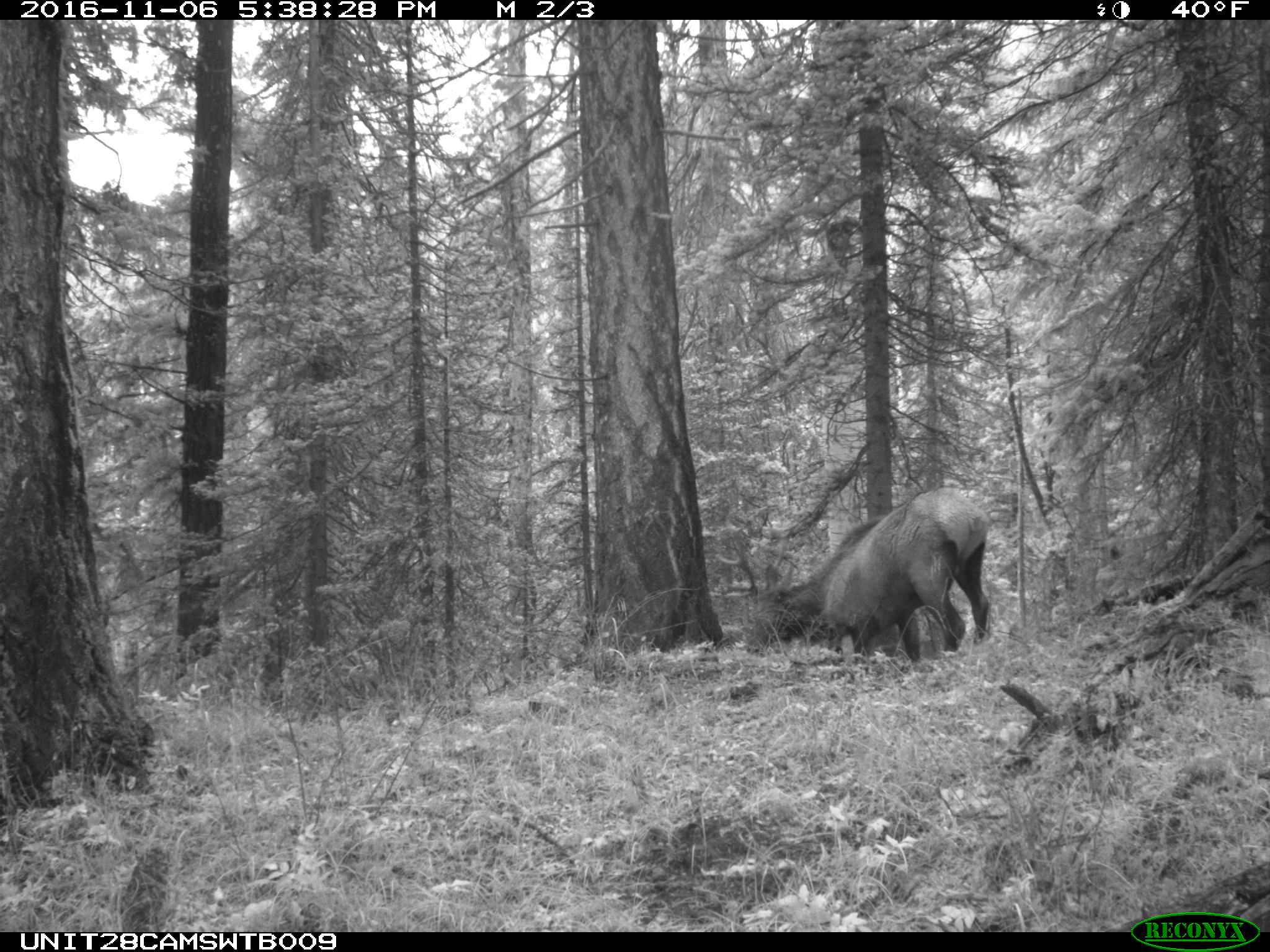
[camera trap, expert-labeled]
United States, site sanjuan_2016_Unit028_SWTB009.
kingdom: Animalia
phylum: Chordata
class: Mammalia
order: Artiodactyla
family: Cervidae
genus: Cervus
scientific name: Cervus elaphus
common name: red deer